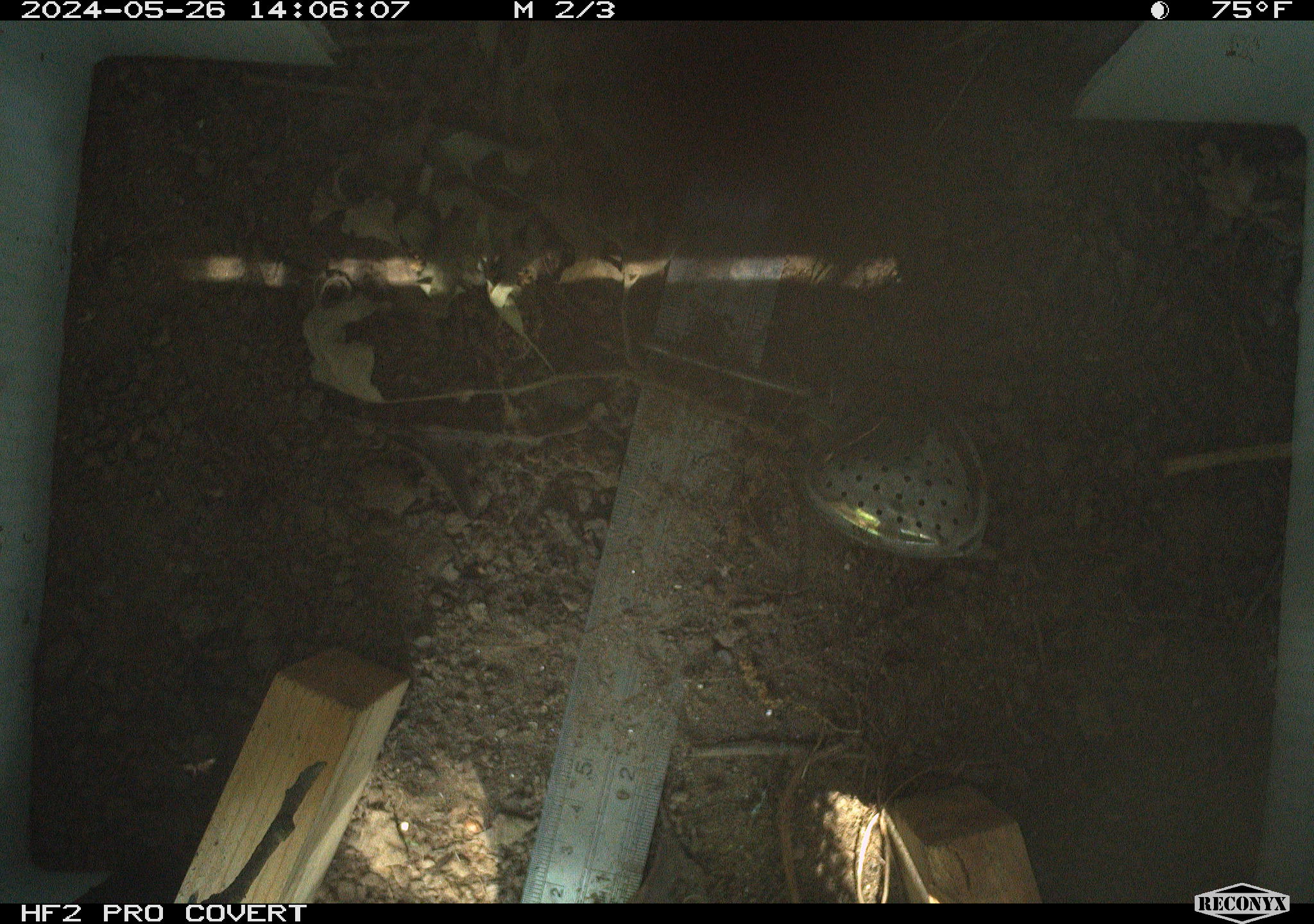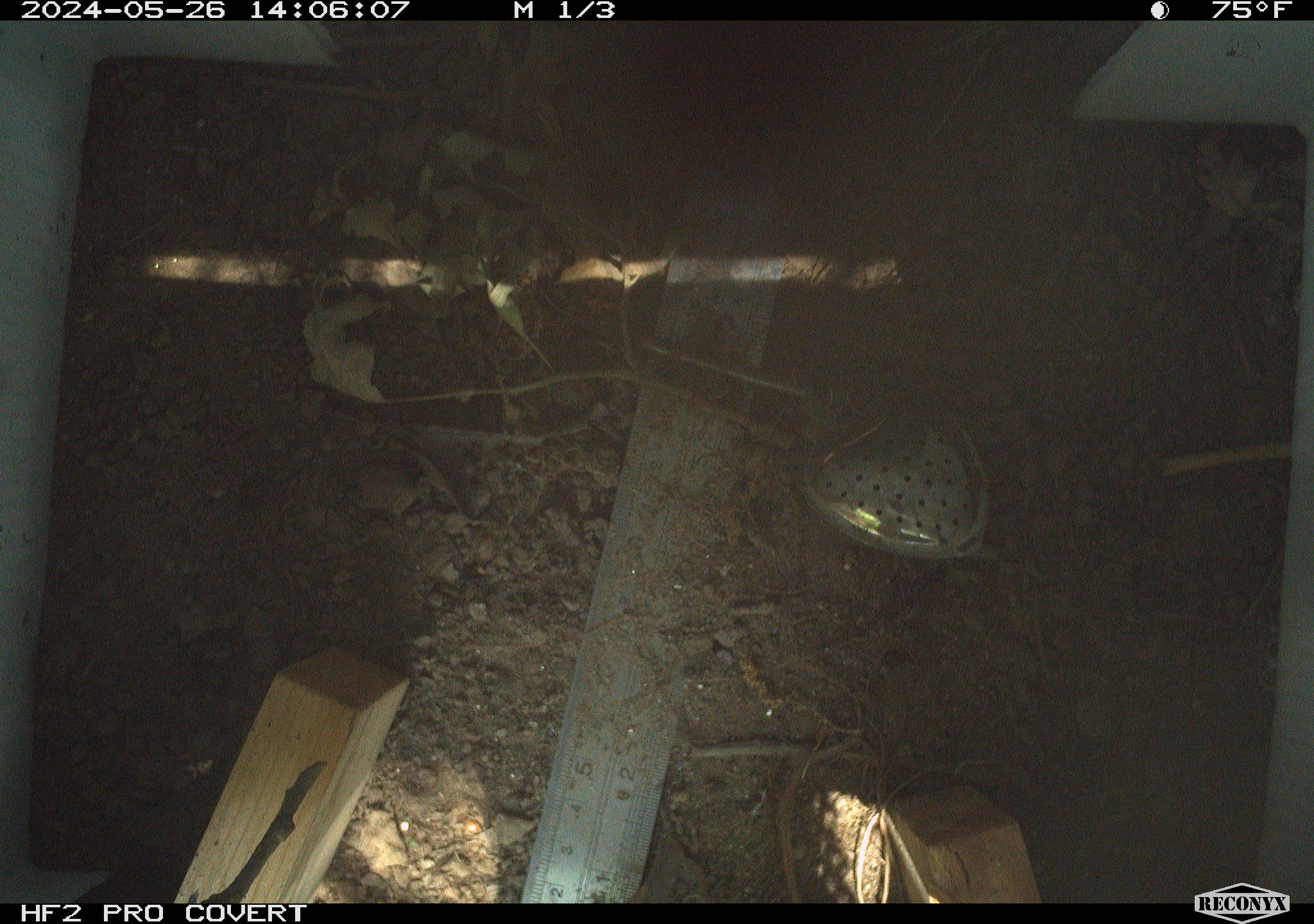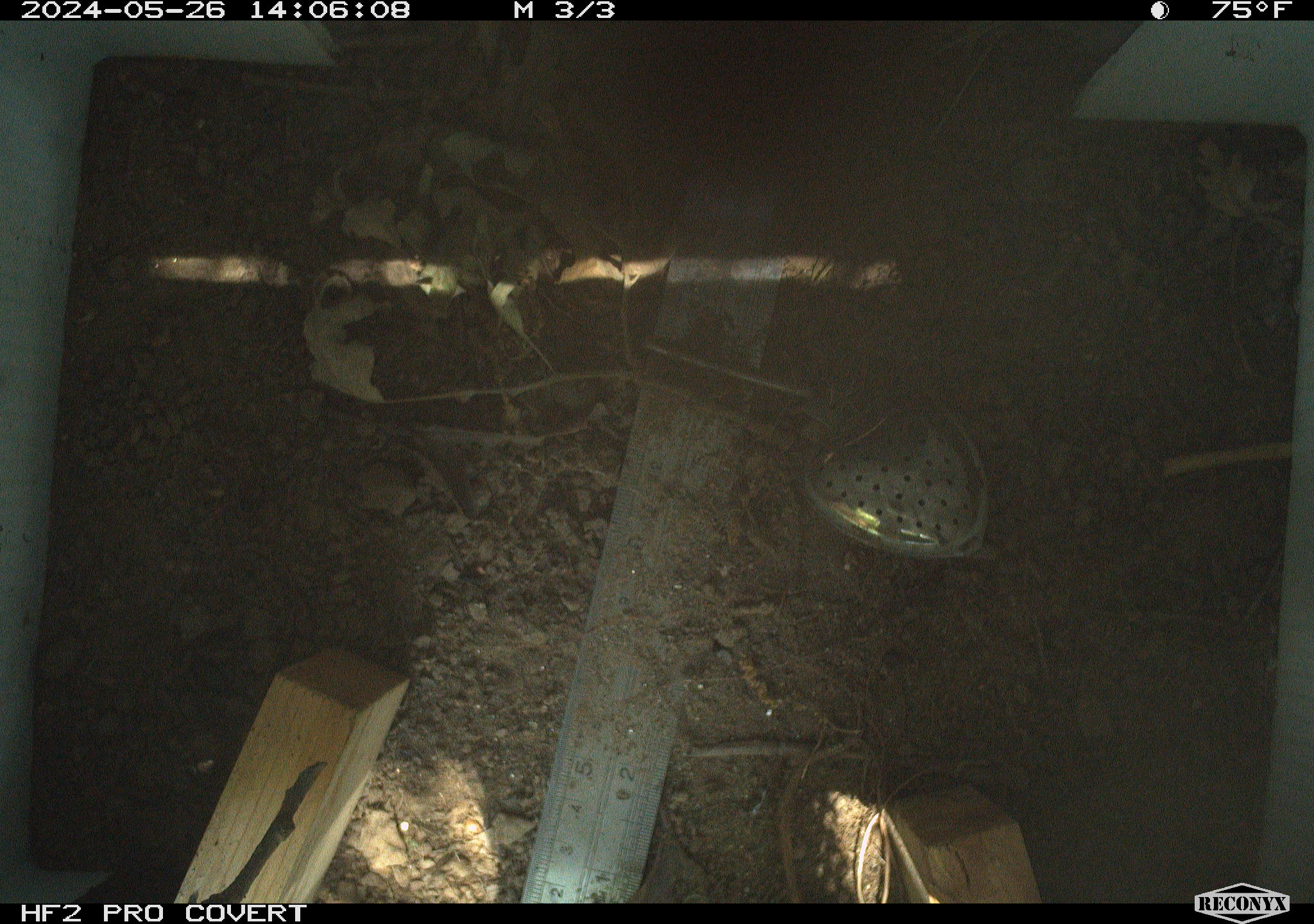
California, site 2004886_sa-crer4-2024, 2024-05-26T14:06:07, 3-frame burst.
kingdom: Animalia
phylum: Chordata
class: Reptilia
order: Squamata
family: Phrynosomatidae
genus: Sceloporus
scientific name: Sceloporus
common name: spiny lizards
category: sceloporus species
Sceloporus species (spiny lizards) (Sceloporus).